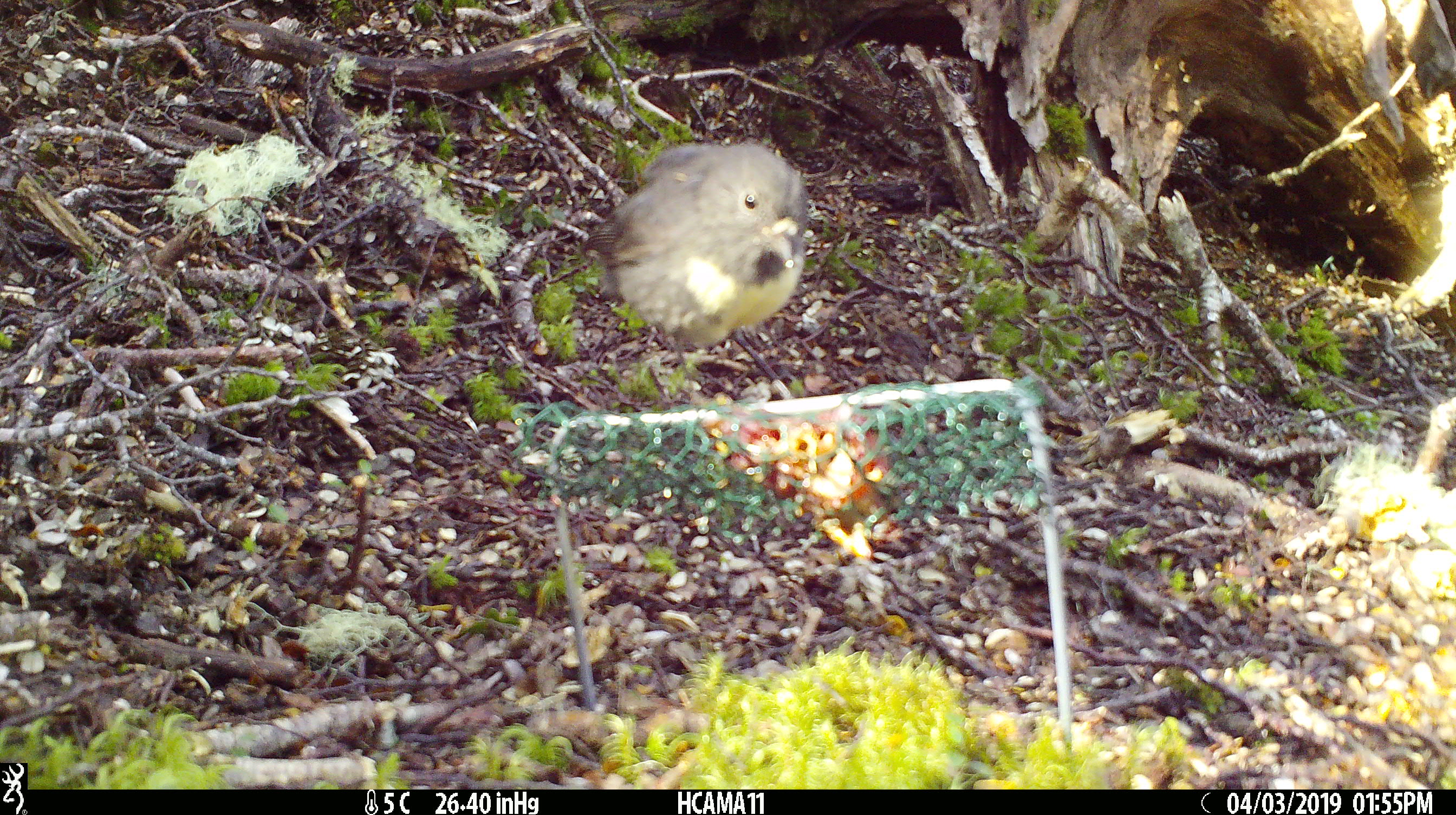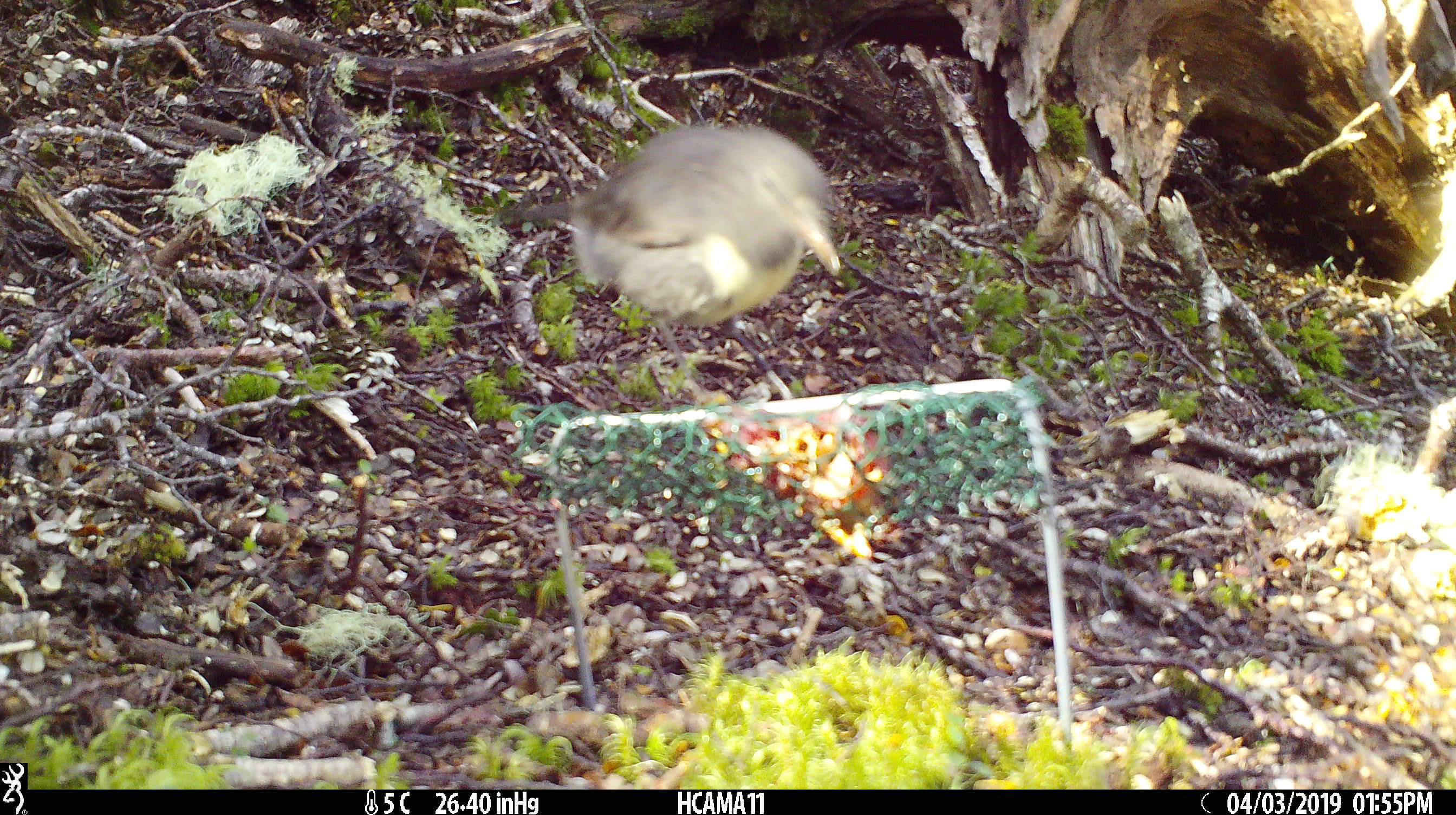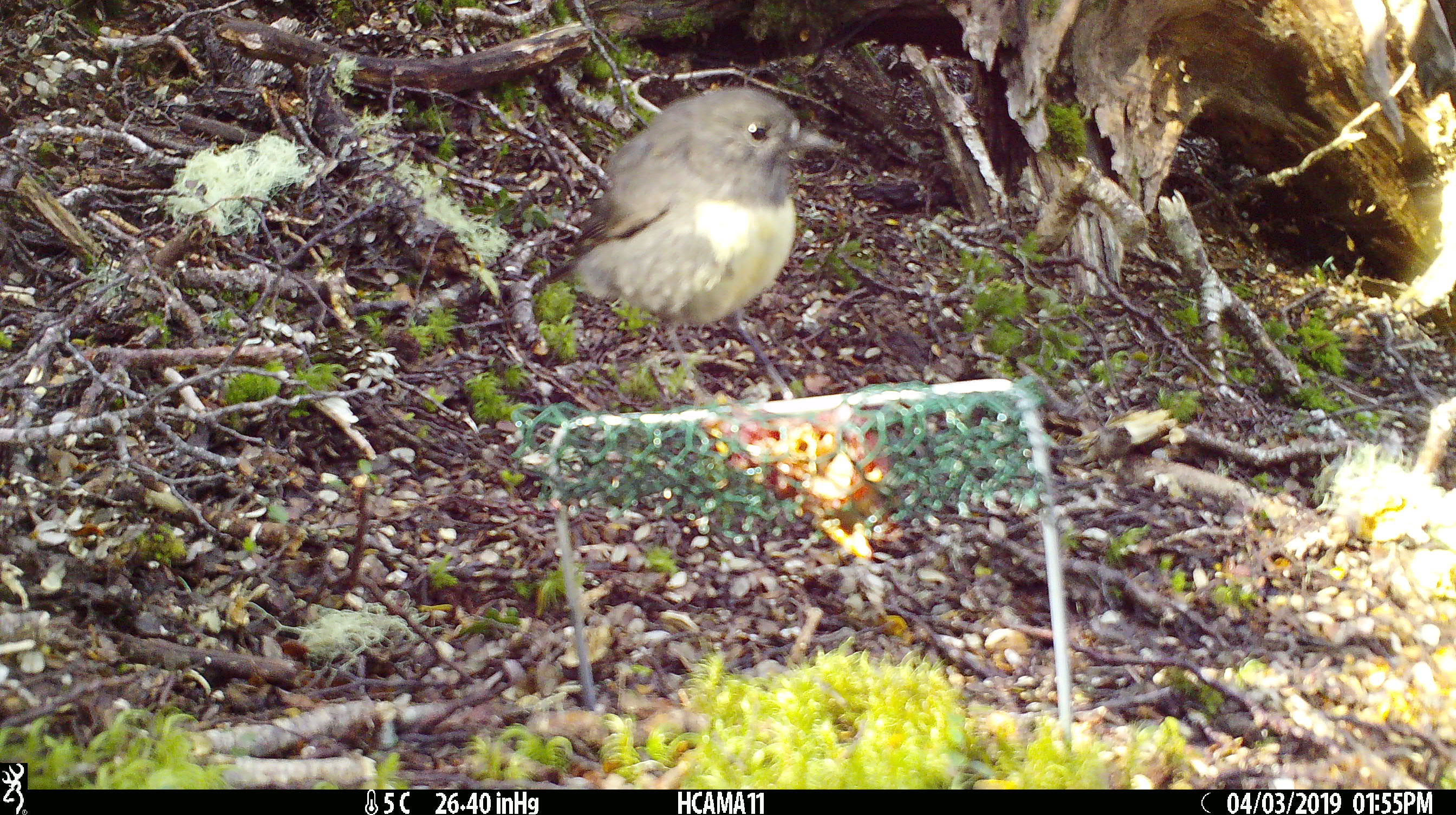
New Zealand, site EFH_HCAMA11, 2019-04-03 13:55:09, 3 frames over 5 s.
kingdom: Animalia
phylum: Chordata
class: Aves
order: Passeriformes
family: Petroicidae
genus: Petroica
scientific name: Petroica australis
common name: new zealand robin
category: robin